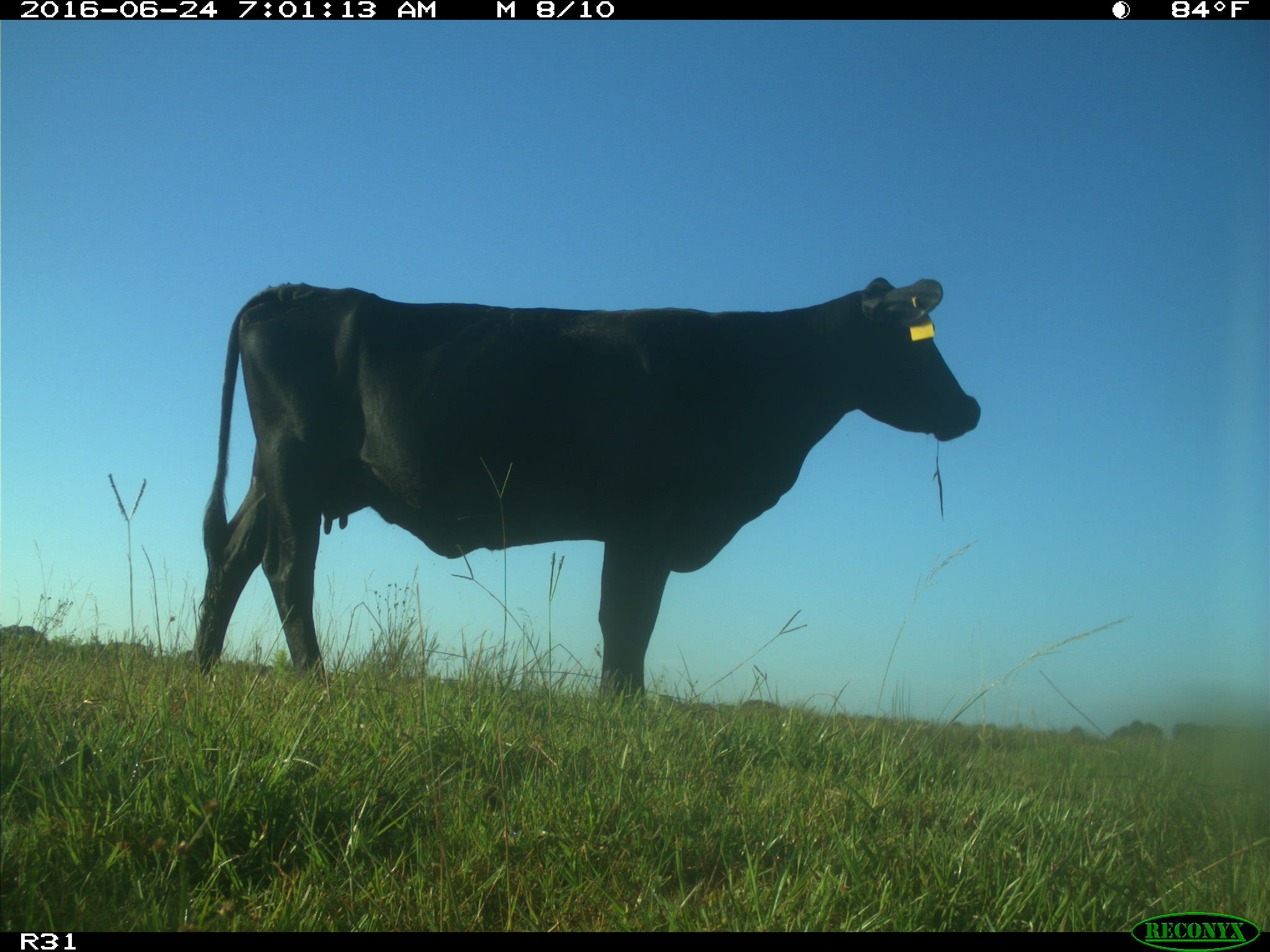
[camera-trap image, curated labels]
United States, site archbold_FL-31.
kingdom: Animalia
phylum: Chordata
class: Mammalia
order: Artiodactyla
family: Bovidae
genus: Bos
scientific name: Bos taurus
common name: domestic cow